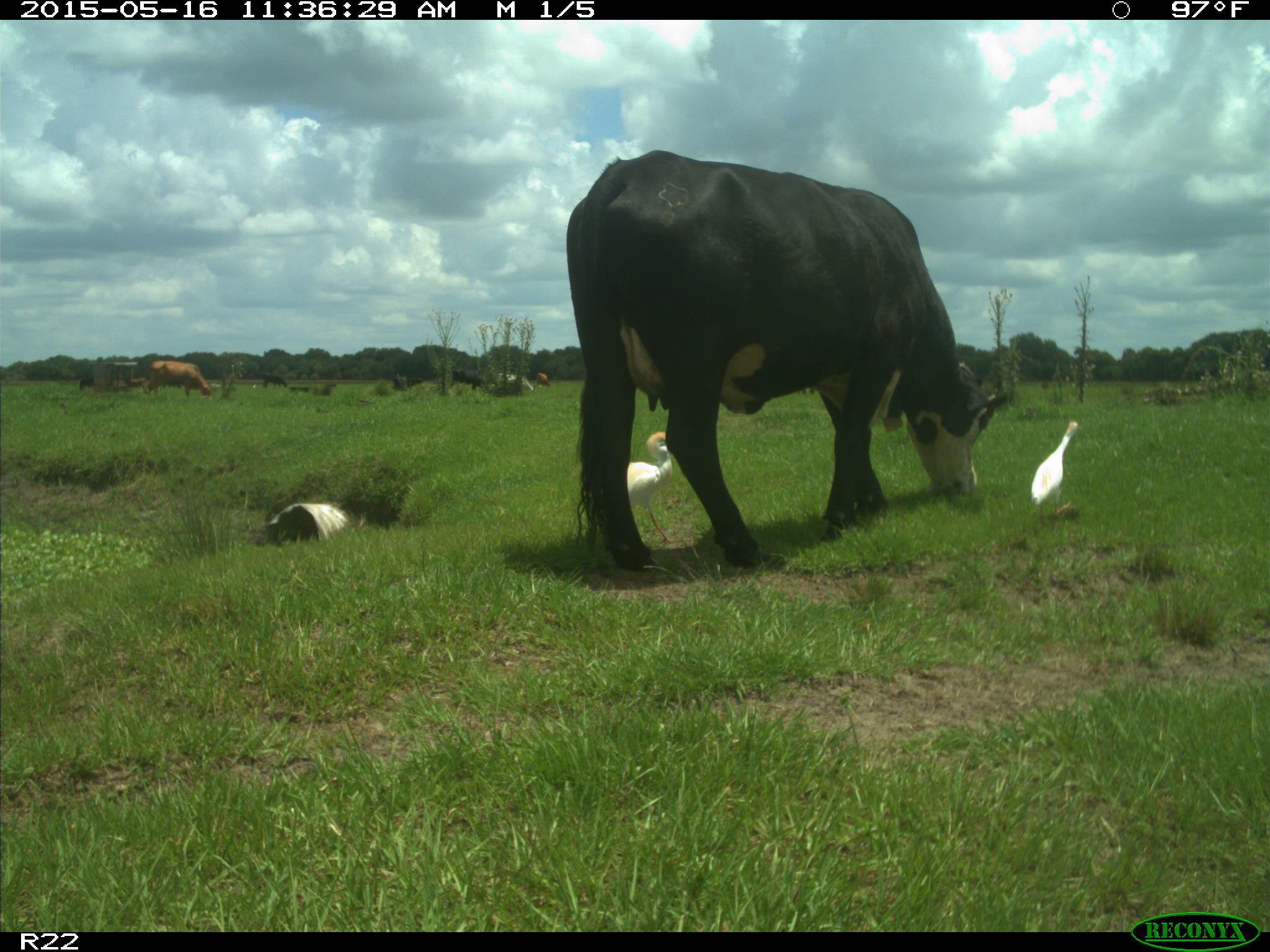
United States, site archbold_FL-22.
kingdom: Animalia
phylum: Chordata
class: Mammalia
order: Artiodactyla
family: Bovidae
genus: Bos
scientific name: Bos taurus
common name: domestic cow